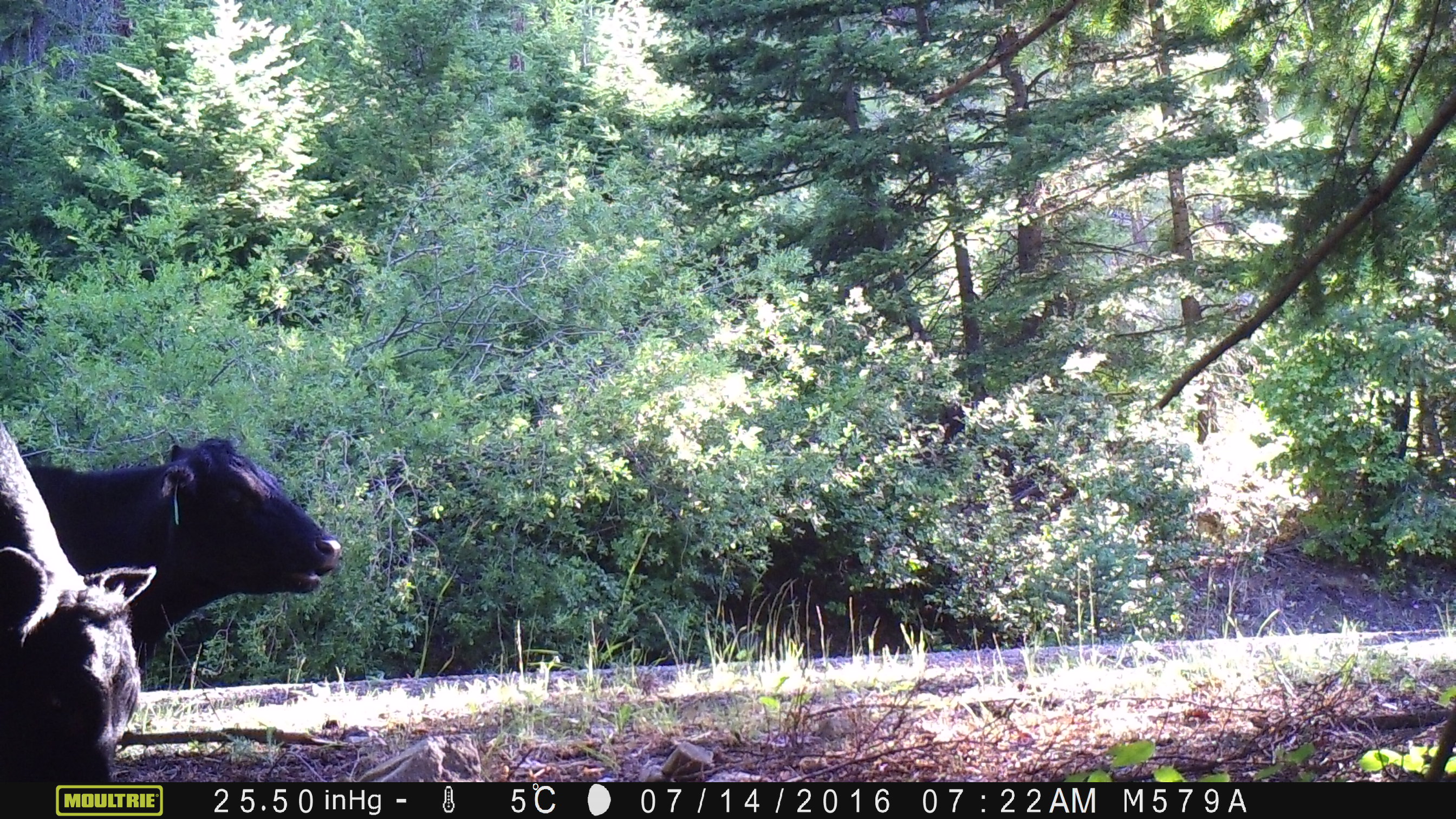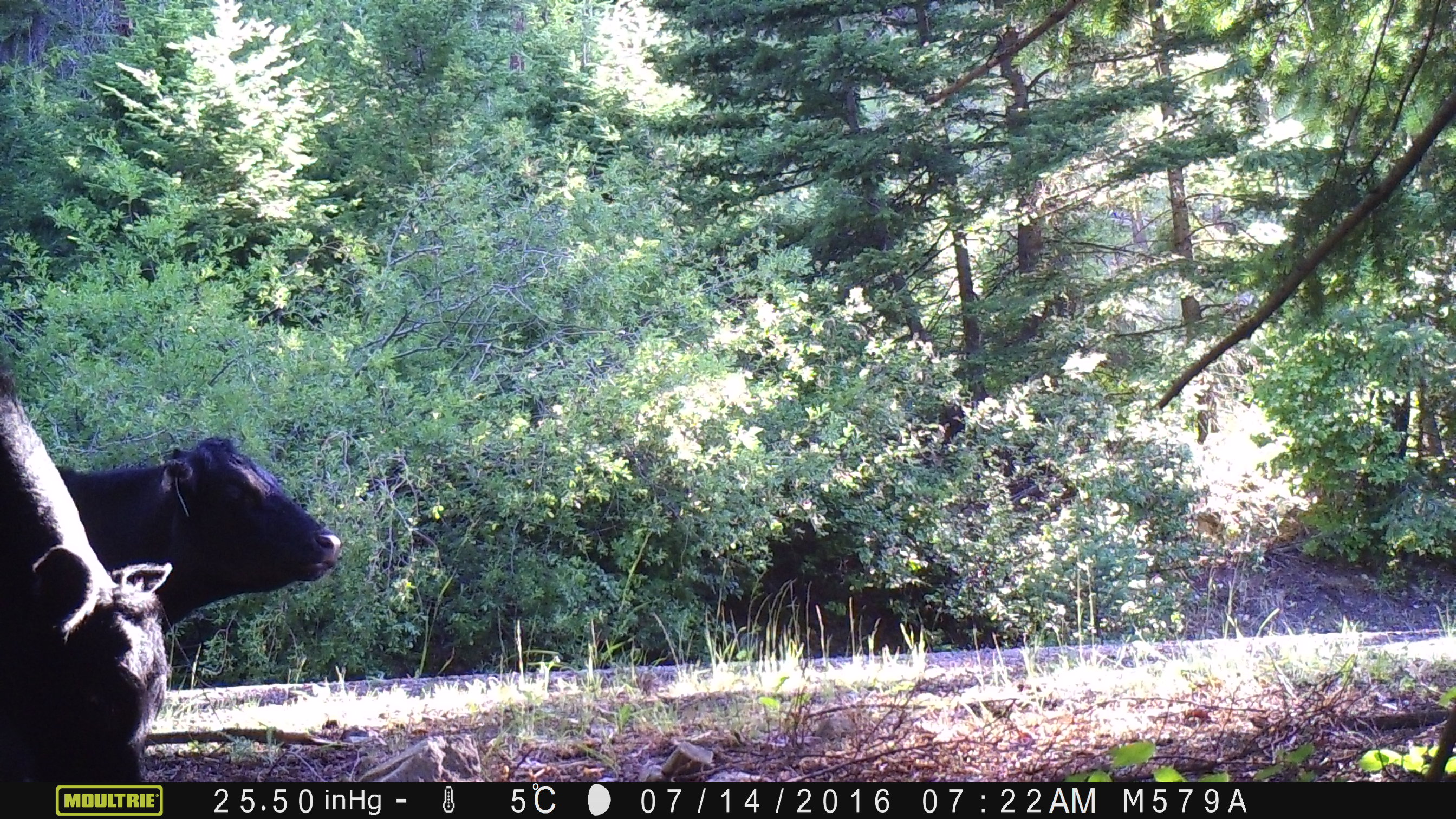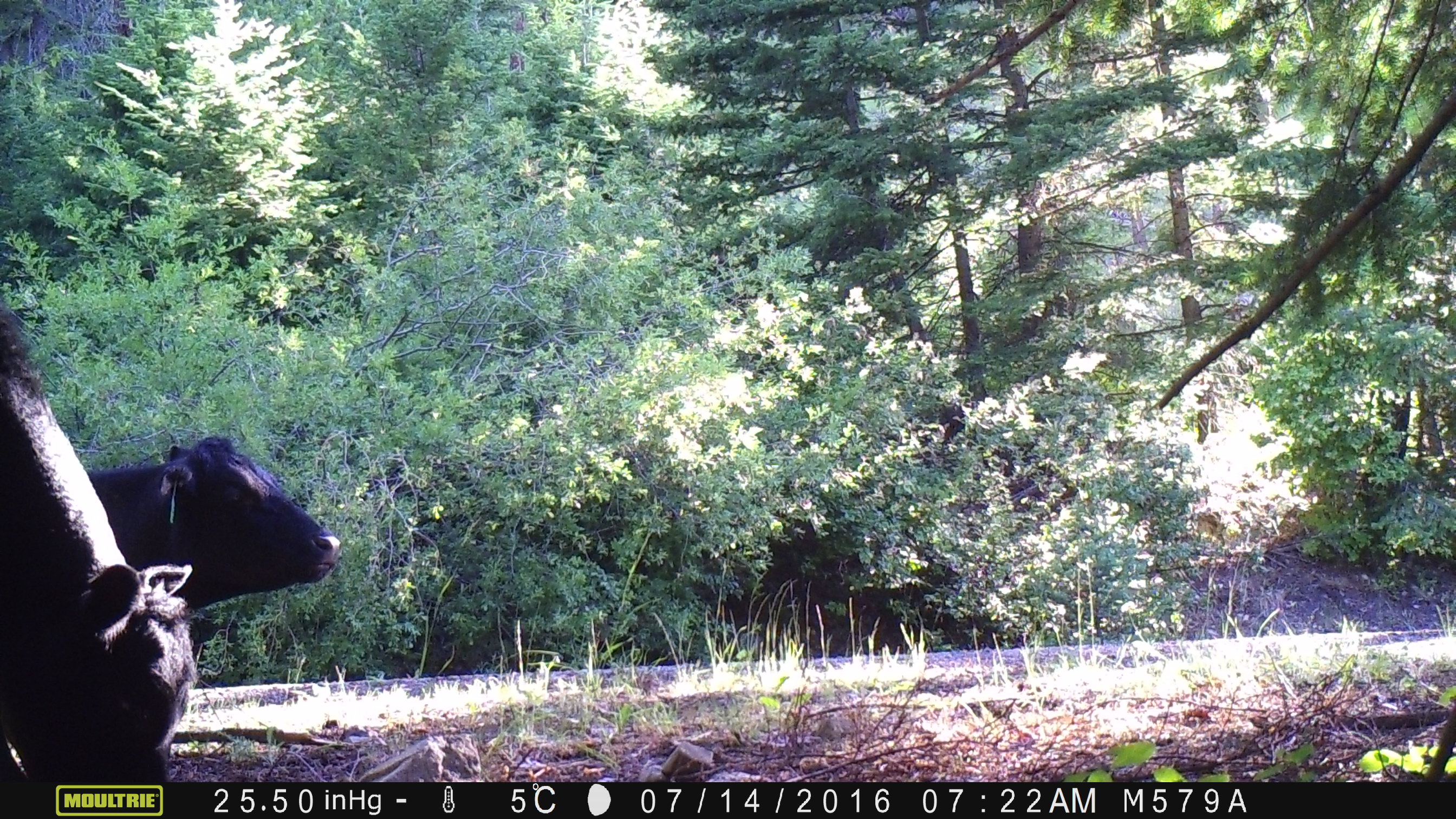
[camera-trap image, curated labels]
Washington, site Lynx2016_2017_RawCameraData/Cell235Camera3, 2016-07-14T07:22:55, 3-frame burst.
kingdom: Animalia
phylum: Chordata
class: Mammalia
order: Artiodactyla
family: Bovidae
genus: Bos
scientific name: Bos taurus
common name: domestic cattle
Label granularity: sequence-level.